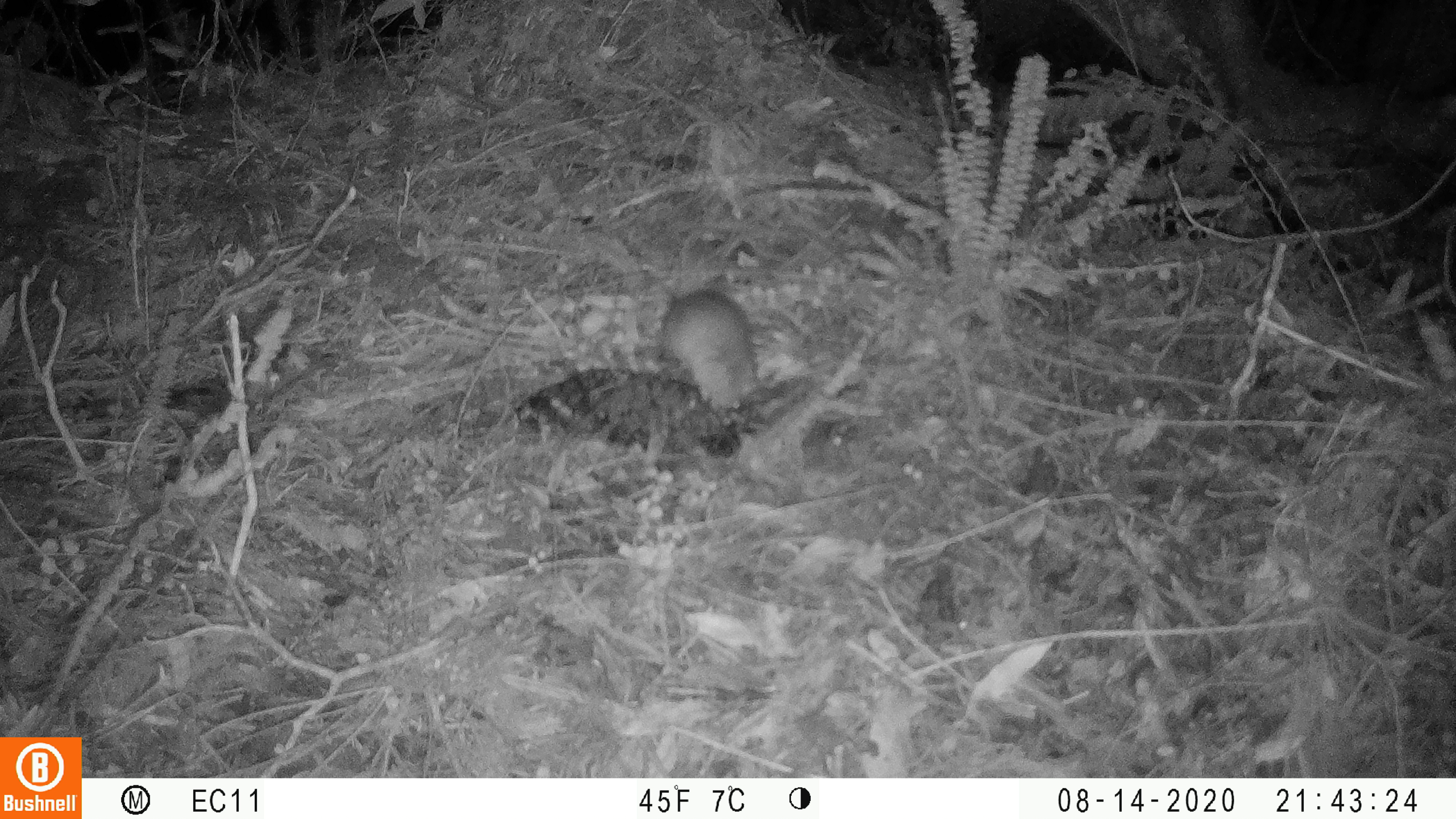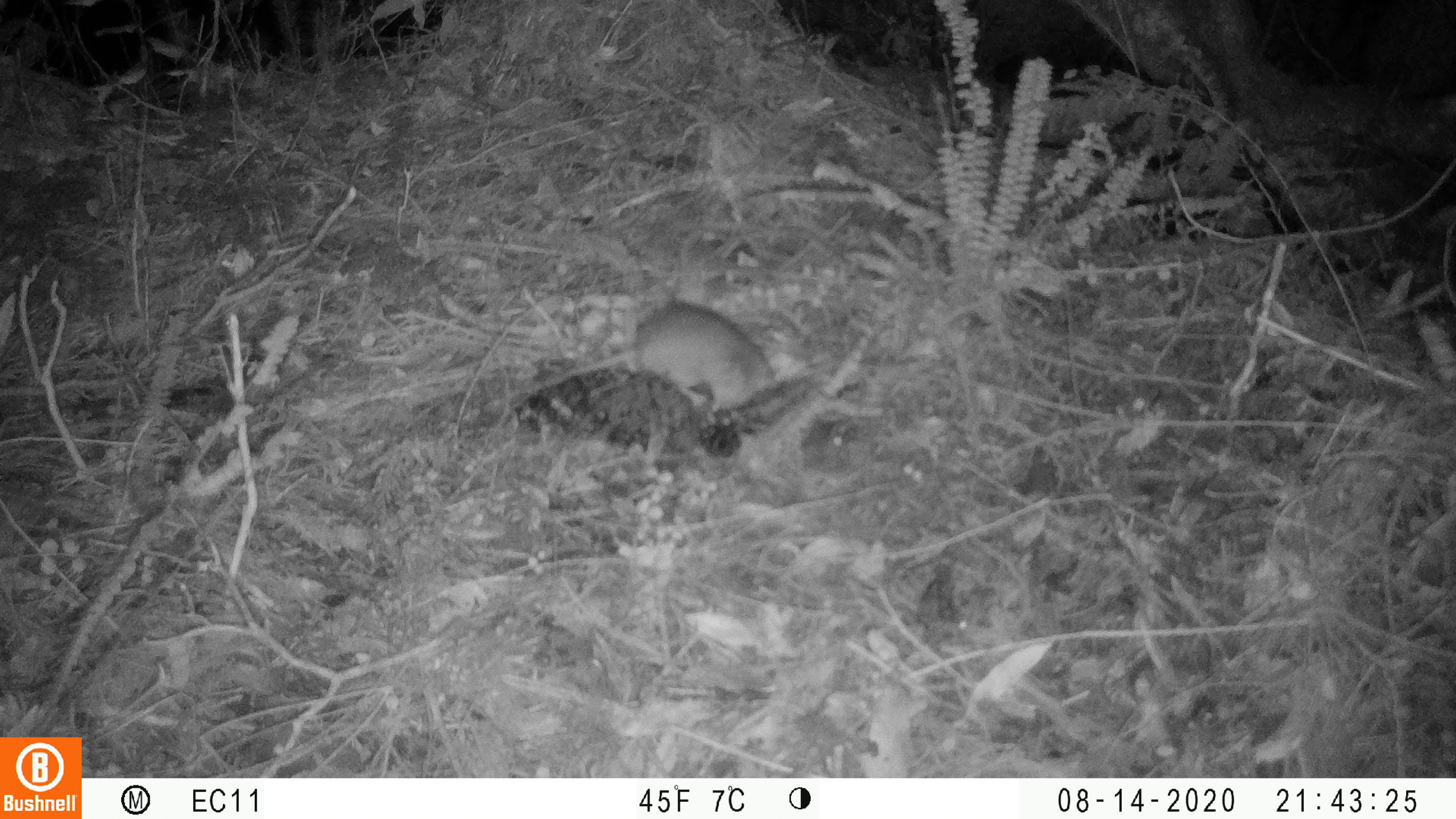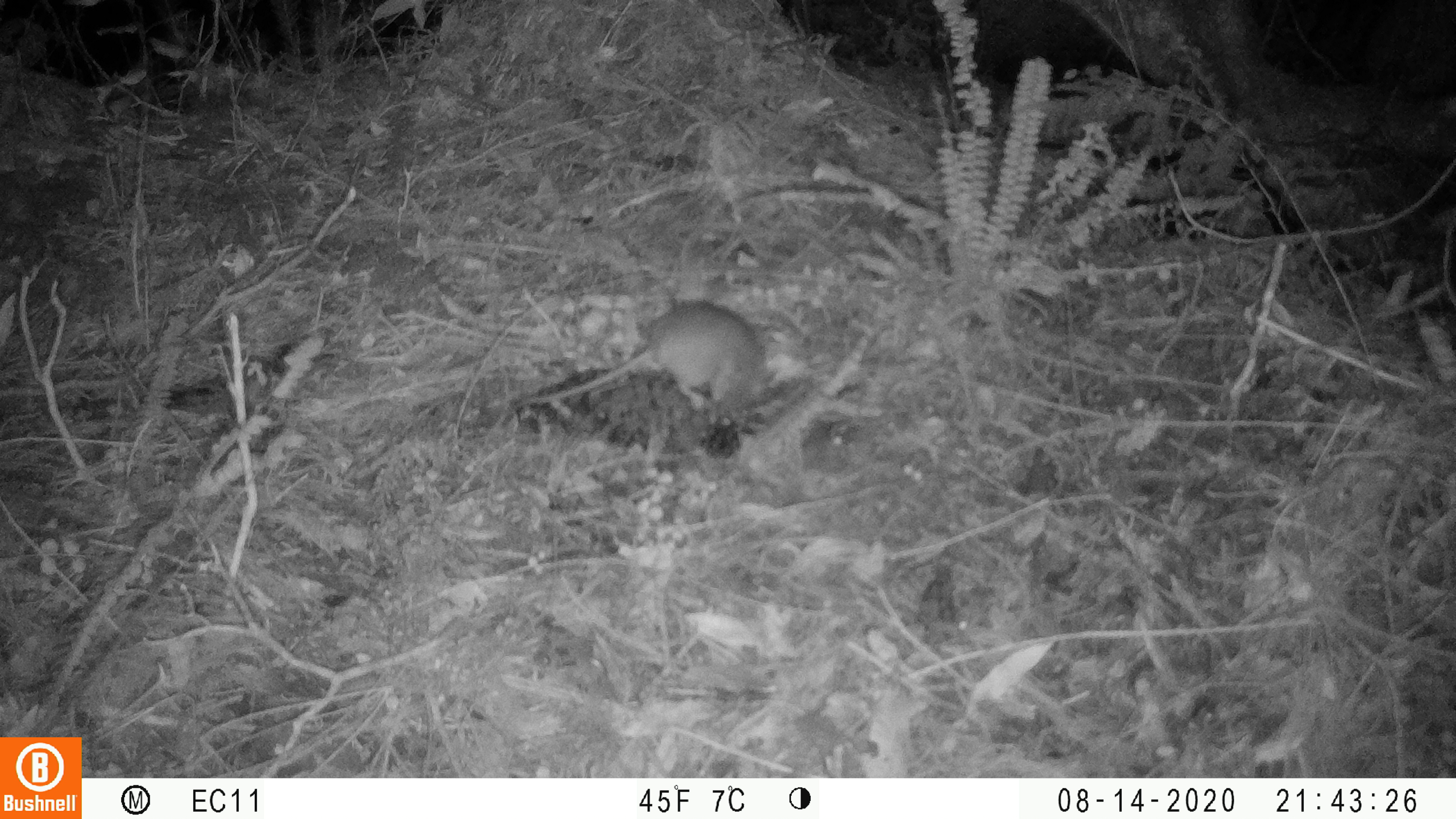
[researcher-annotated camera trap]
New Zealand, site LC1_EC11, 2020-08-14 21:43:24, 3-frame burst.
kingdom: Animalia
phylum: Chordata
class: Mammalia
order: Rodentia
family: Muridae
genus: Rattus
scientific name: Rattus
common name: rat